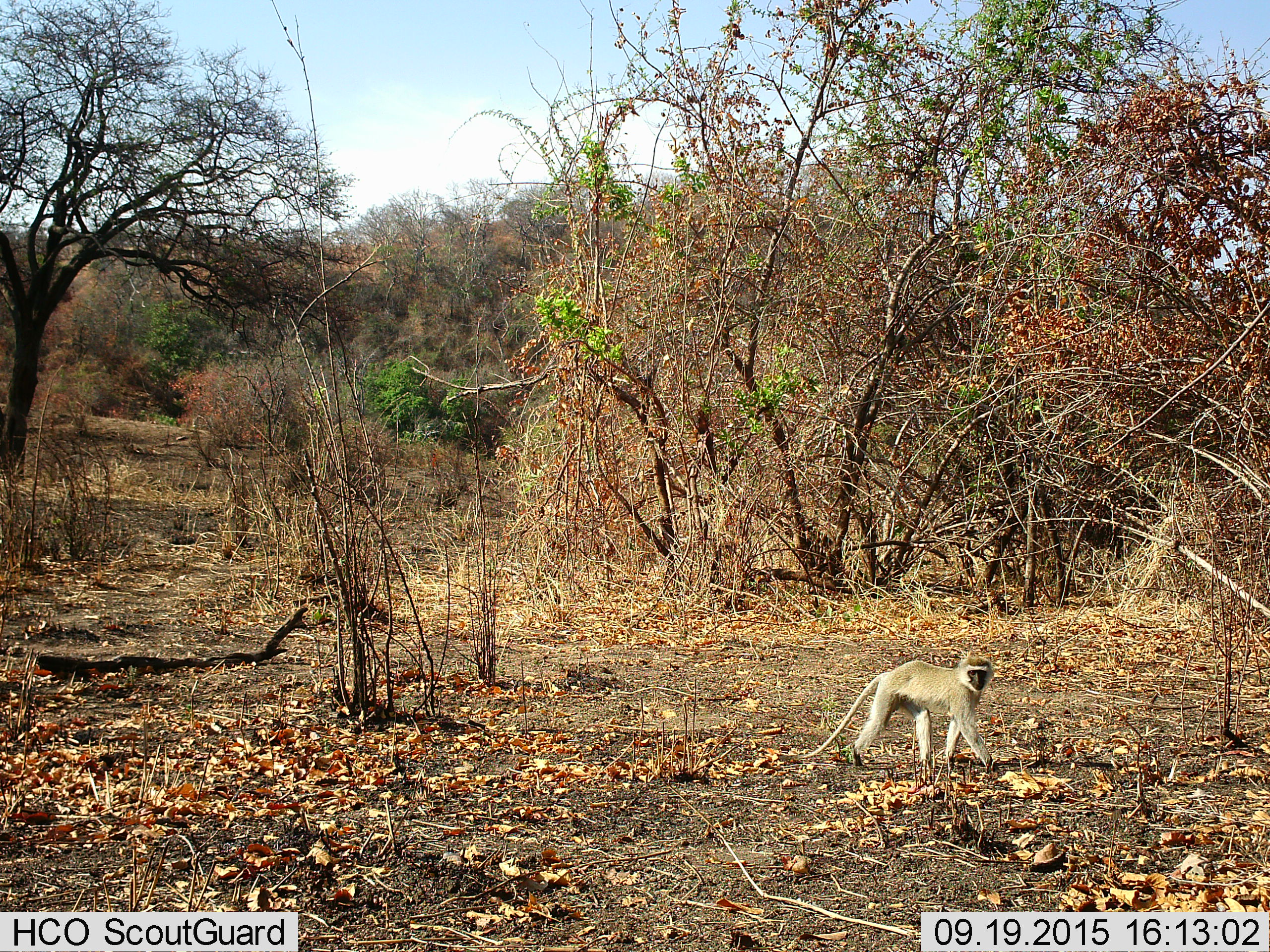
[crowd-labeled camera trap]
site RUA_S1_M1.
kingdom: Animalia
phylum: Chordata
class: Mammalia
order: Primates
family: Cercopithecidae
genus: Chlorocebus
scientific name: Chlorocebus pygerythrus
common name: vervet monkey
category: monkeyvervet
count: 1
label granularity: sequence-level